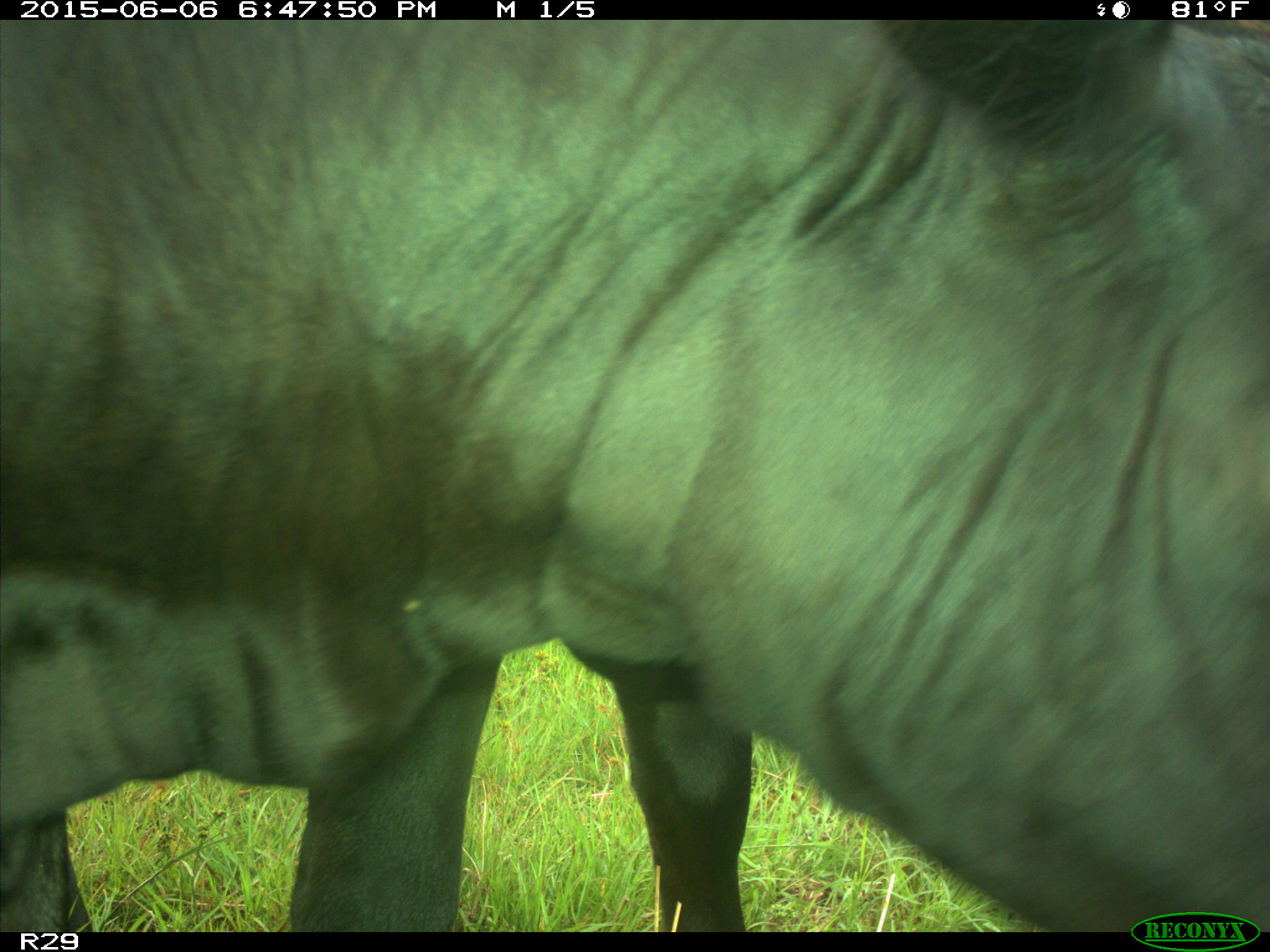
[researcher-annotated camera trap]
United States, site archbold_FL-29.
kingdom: Animalia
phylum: Chordata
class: Mammalia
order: Artiodactyla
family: Bovidae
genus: Bos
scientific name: Bos taurus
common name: domestic cow